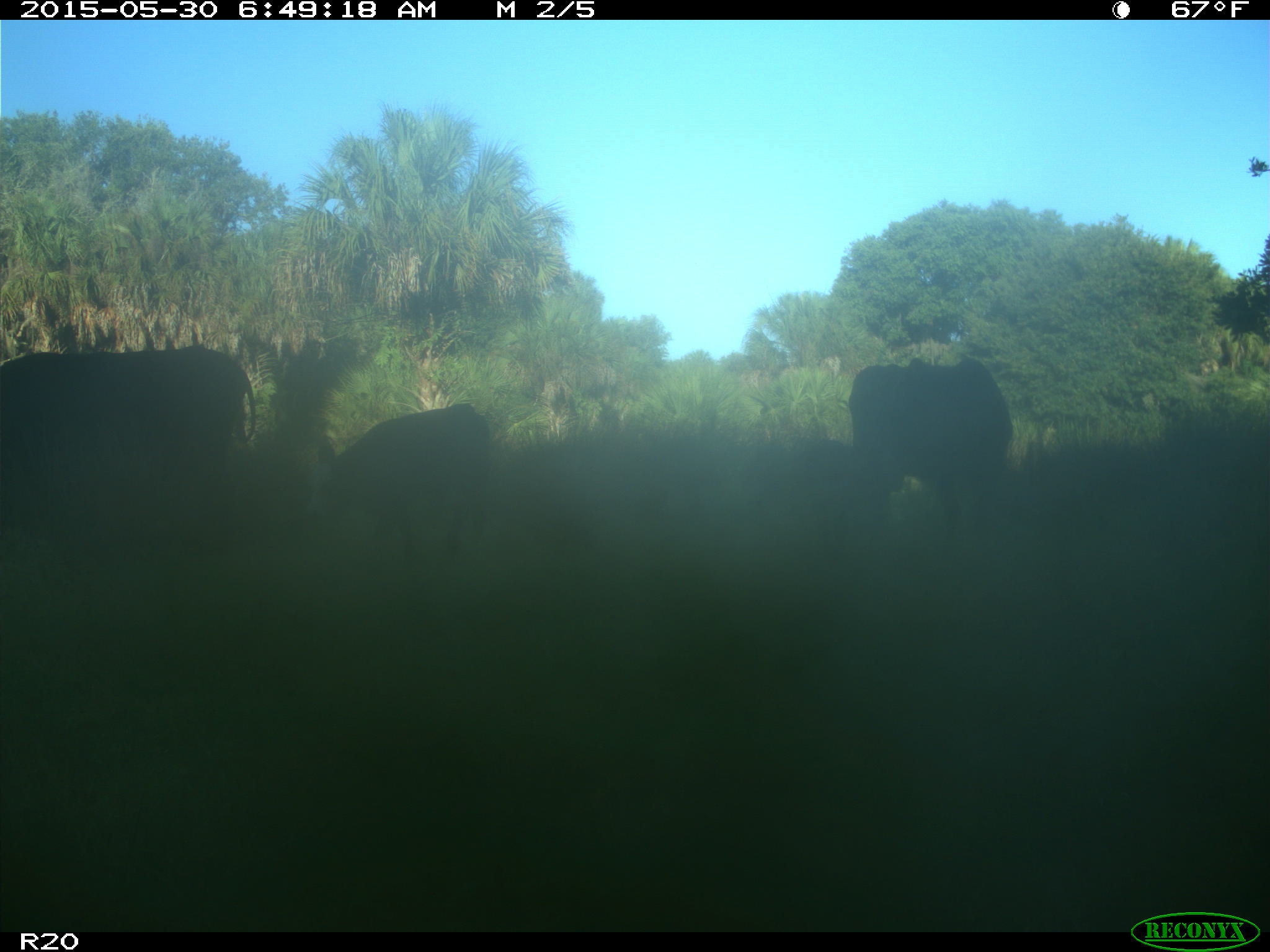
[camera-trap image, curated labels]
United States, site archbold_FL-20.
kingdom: Animalia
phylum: Chordata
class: Mammalia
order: Artiodactyla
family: Bovidae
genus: Bos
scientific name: Bos taurus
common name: domestic cow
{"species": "Bos taurus (domestic cow)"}